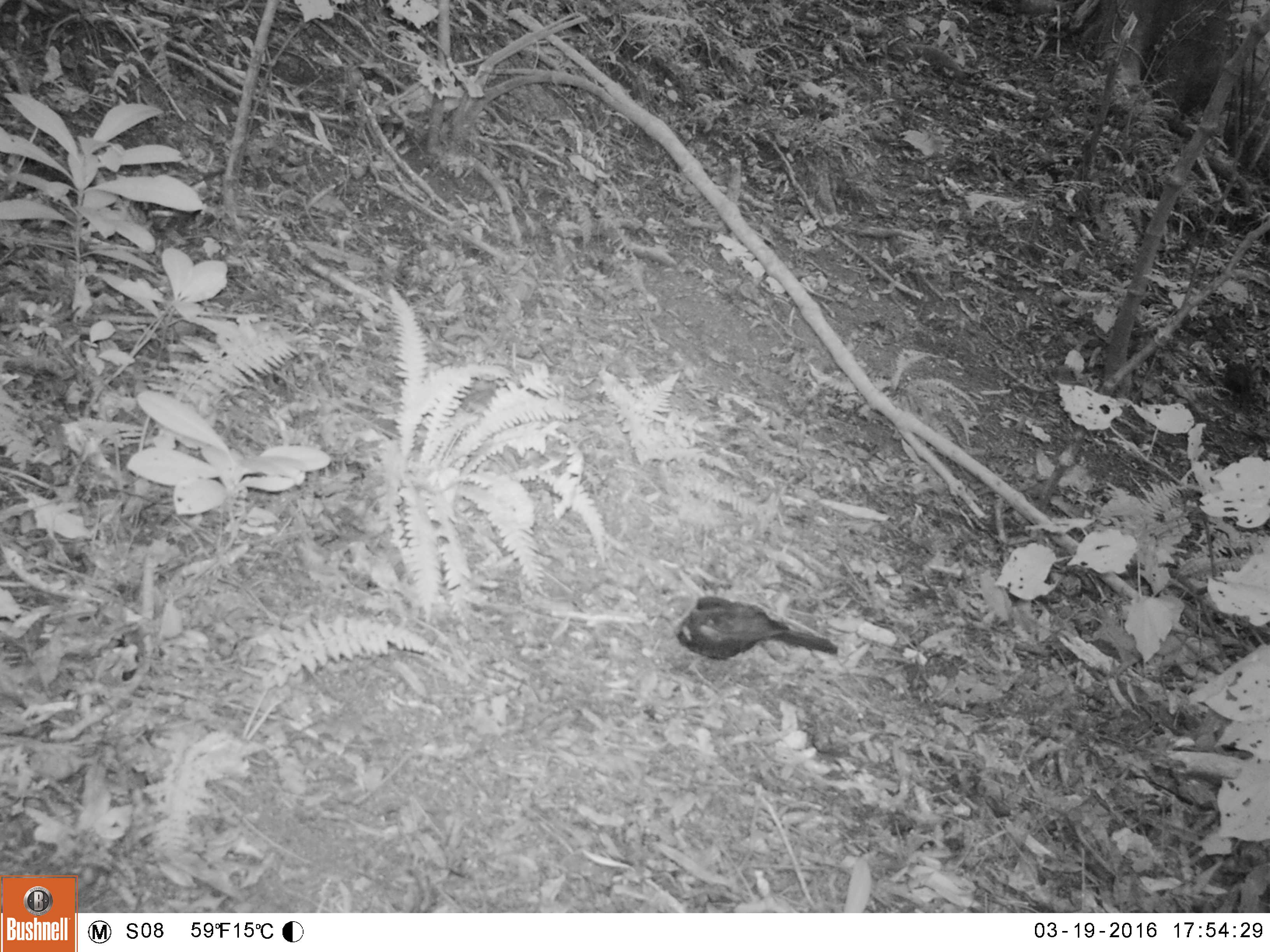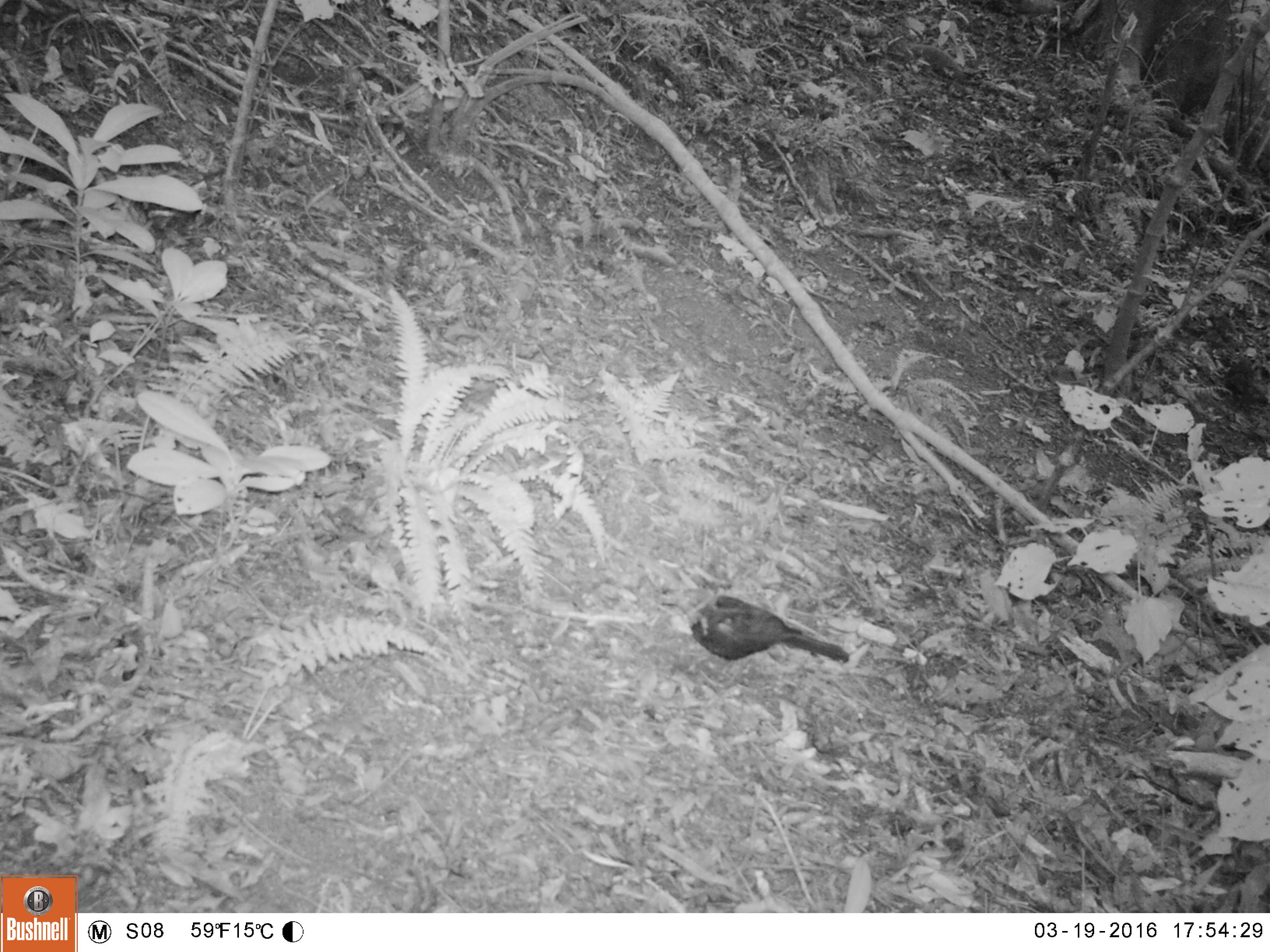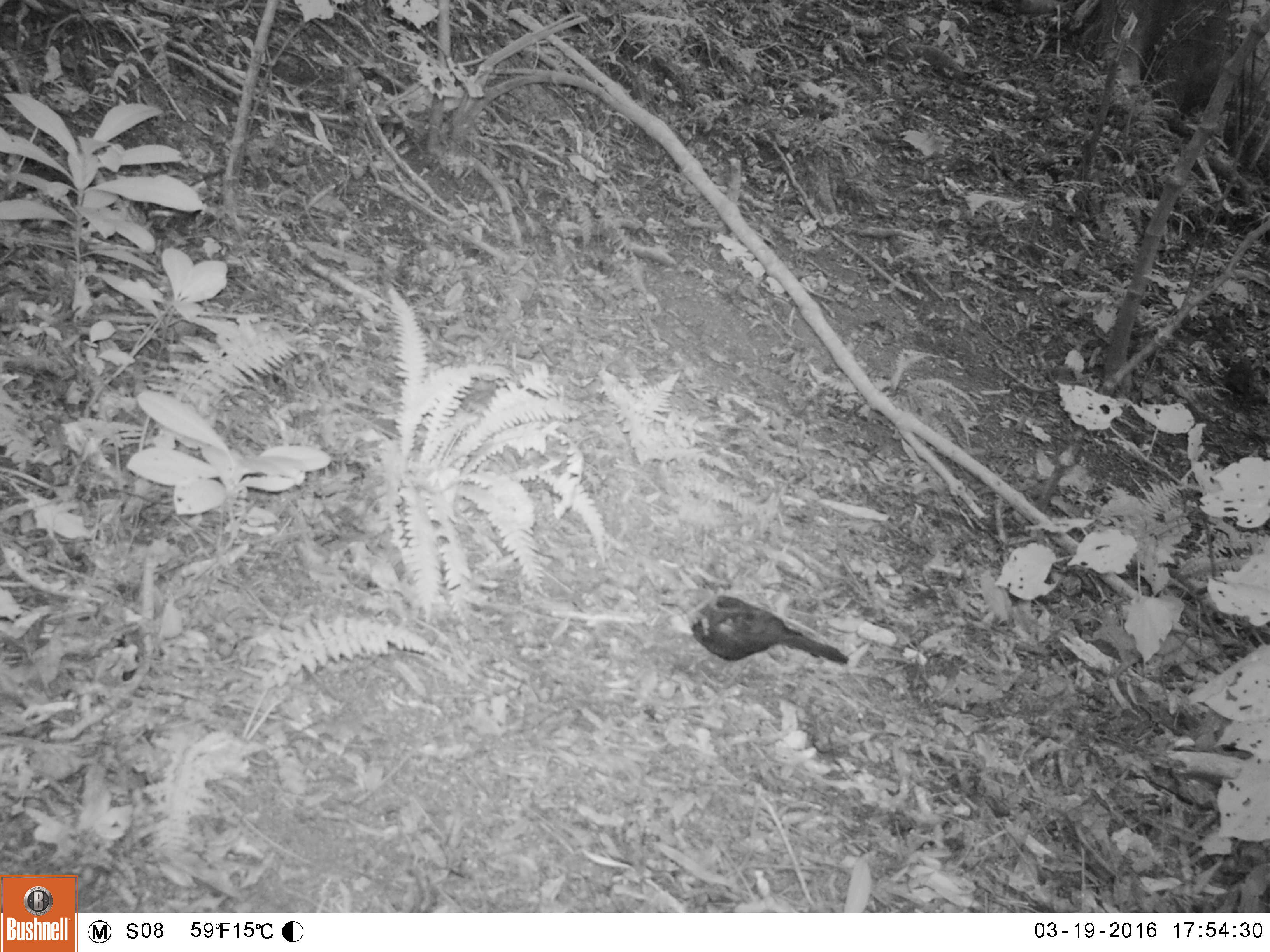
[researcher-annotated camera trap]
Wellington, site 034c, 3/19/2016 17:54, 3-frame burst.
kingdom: Animalia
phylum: Chordata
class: Aves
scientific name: Aves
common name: bird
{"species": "bird (Aves)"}